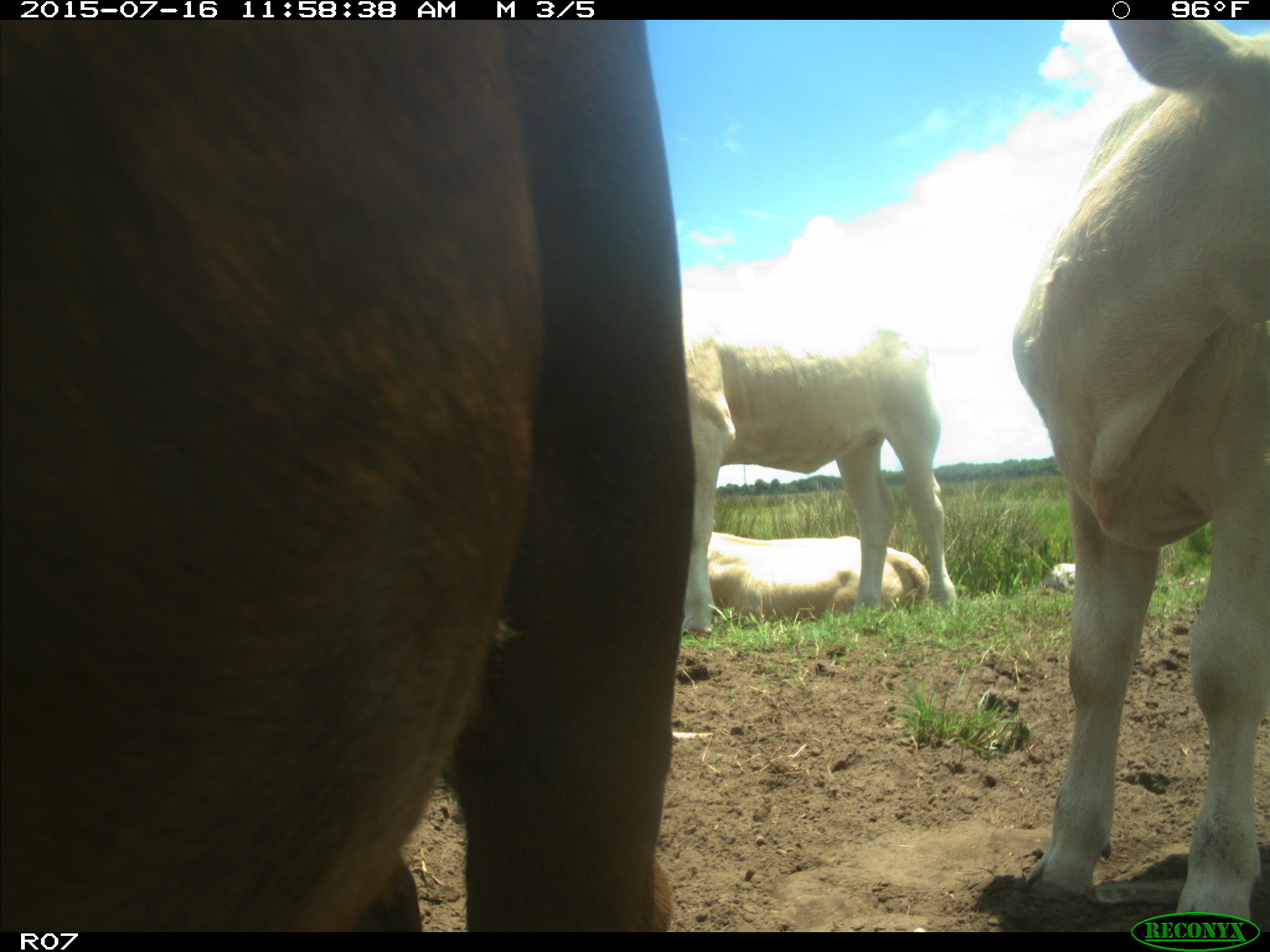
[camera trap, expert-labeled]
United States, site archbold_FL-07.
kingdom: Animalia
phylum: Chordata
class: Mammalia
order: Artiodactyla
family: Bovidae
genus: Bos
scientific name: Bos taurus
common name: domestic cow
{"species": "Bos taurus (domestic cow)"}